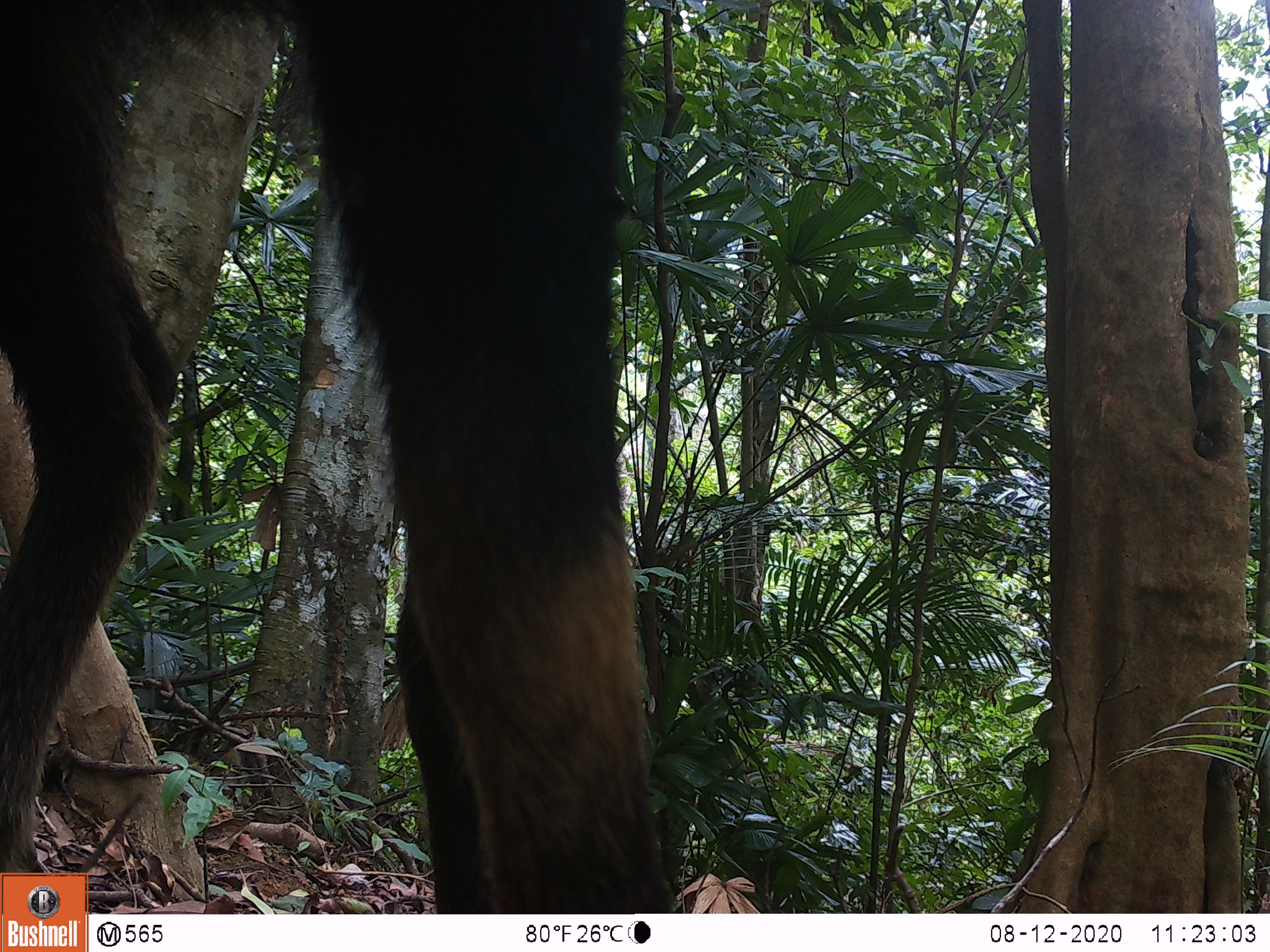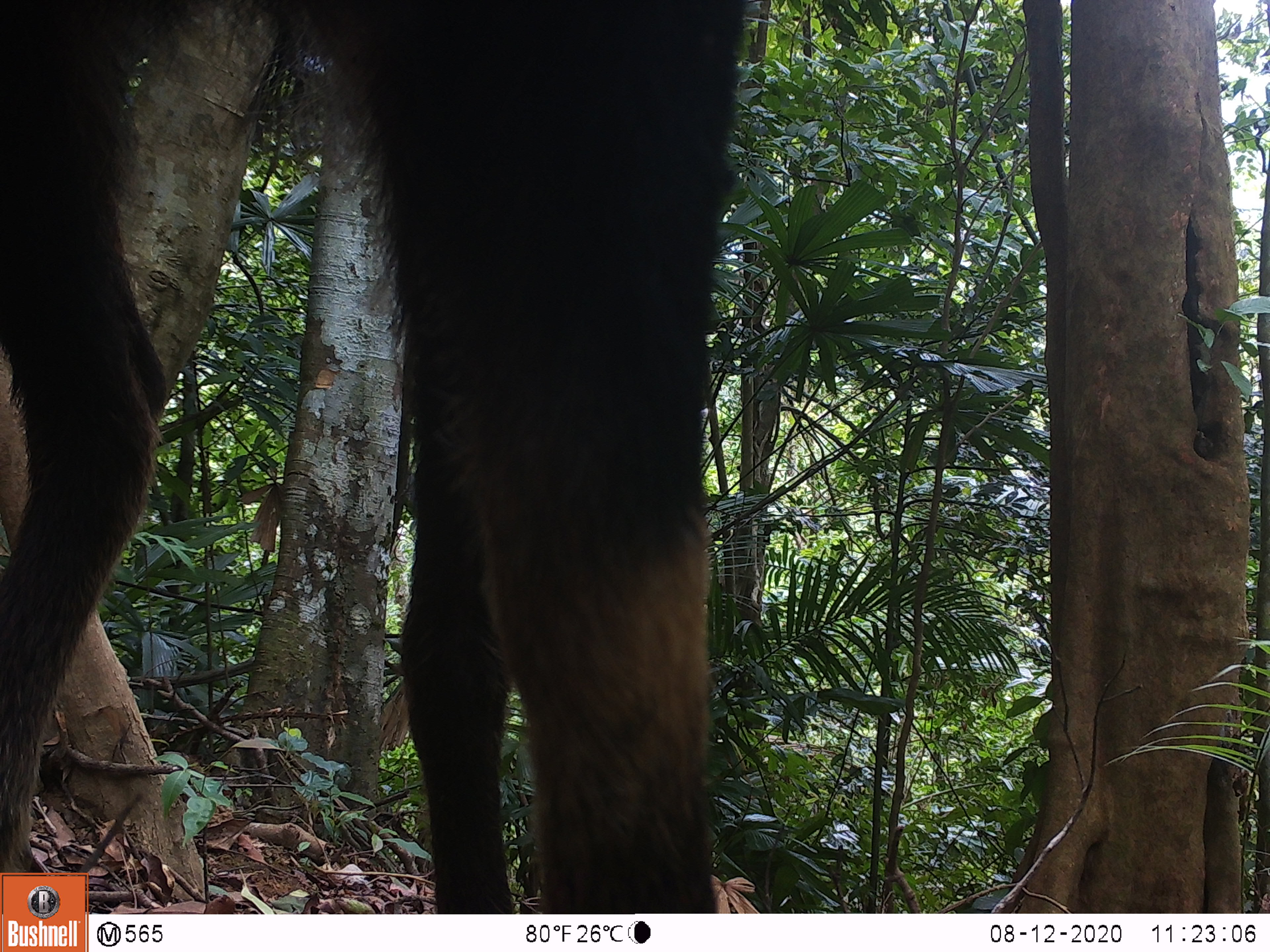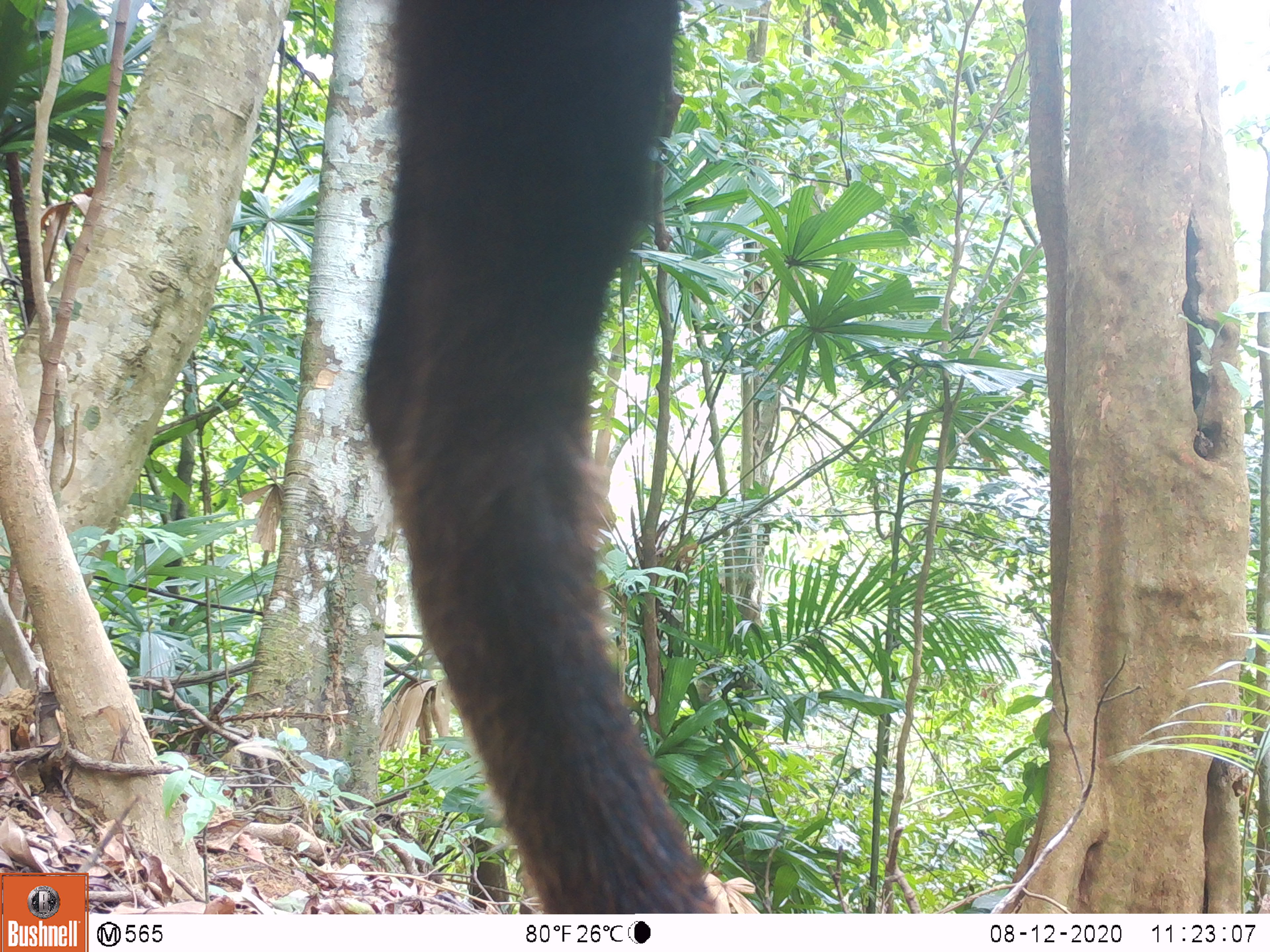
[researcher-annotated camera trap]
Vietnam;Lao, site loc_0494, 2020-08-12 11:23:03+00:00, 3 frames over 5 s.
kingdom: Animalia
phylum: Chordata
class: Mammalia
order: Artiodactyla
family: Bovidae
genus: Capricornis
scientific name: Capricornis sumatraensis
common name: chinese serow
Chinese serow (Capricornis sumatraensis). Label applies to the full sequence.